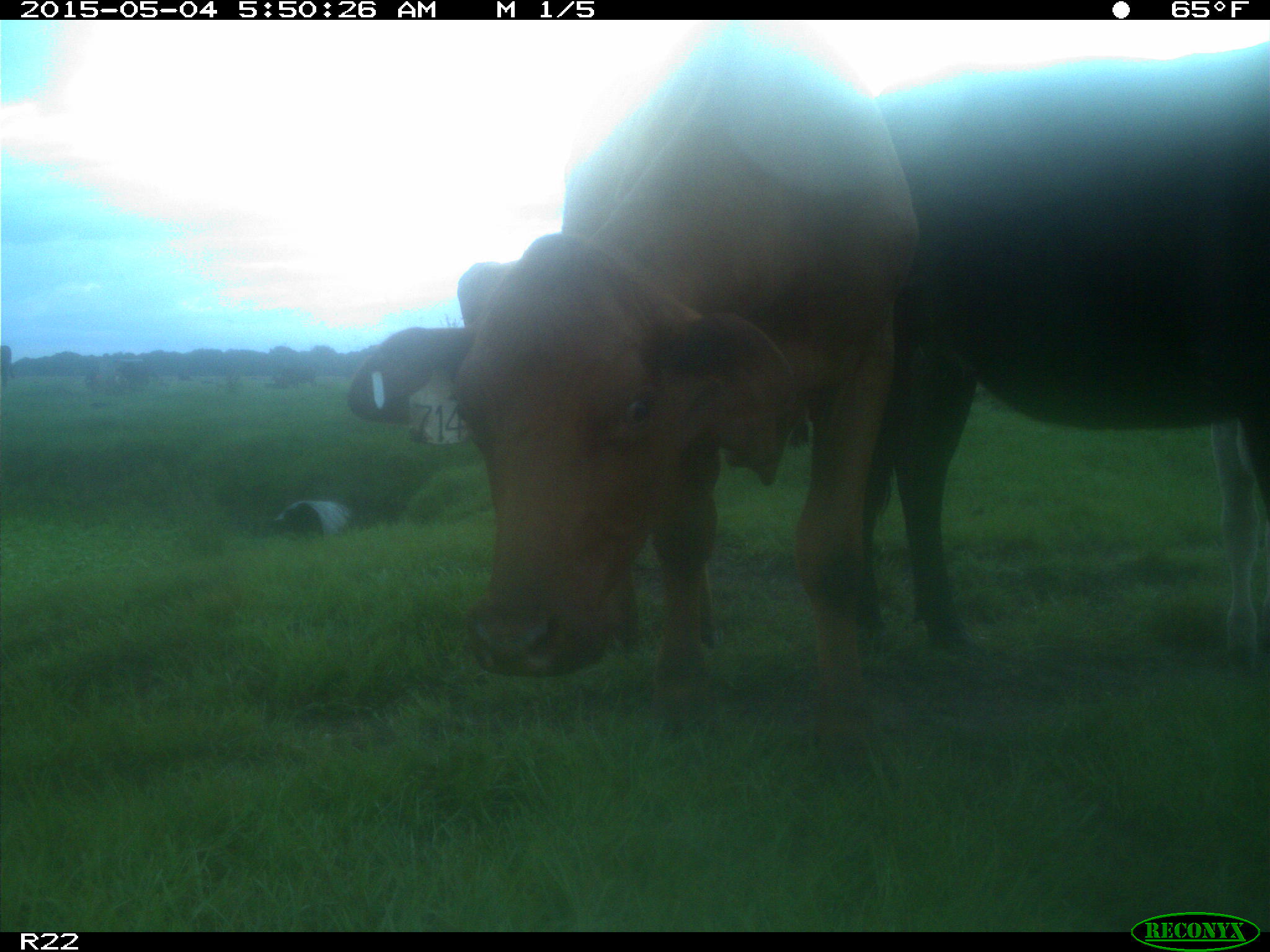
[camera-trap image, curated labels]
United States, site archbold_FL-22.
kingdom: Animalia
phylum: Chordata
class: Mammalia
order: Artiodactyla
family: Bovidae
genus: Bos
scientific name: Bos taurus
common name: domestic cow